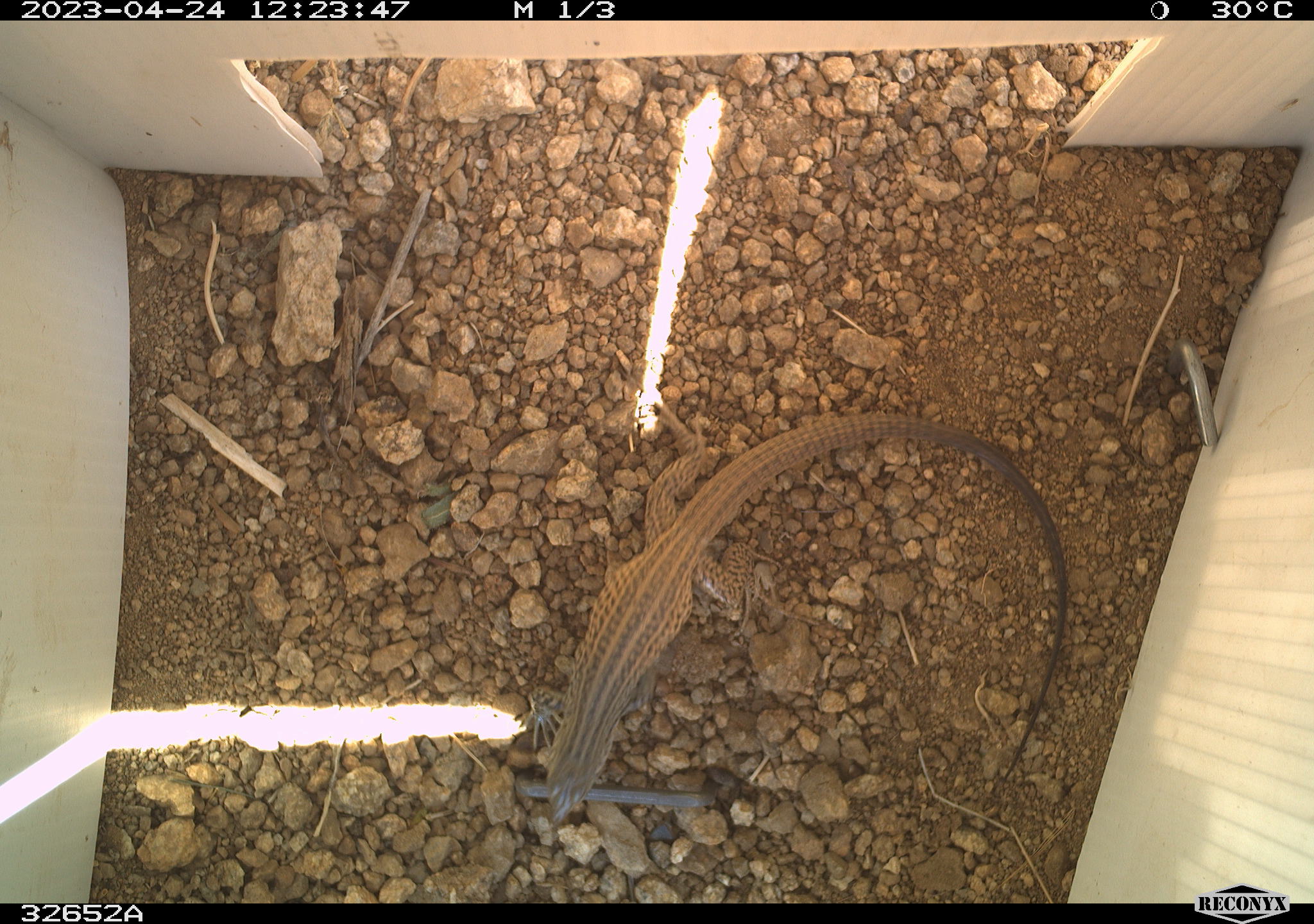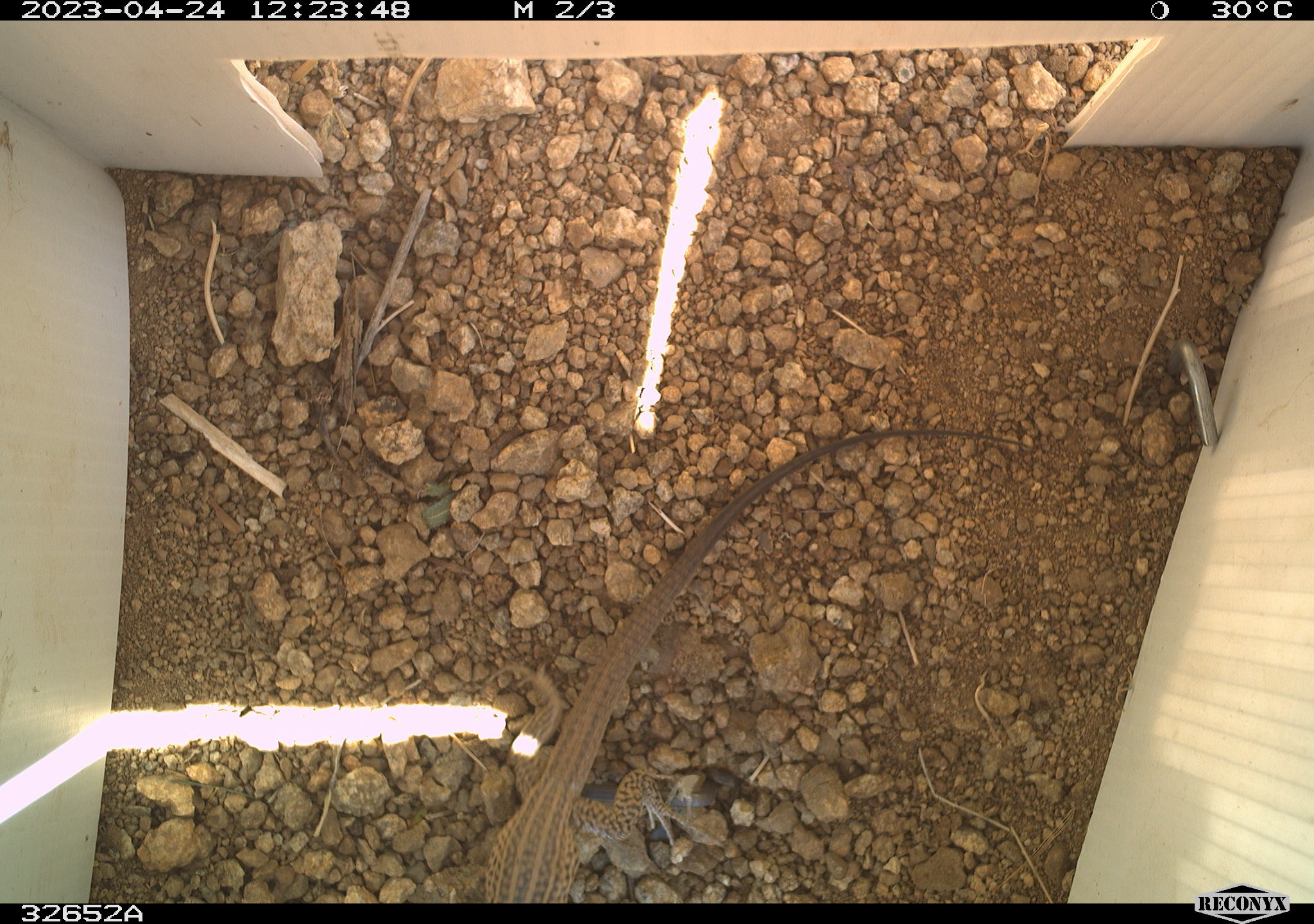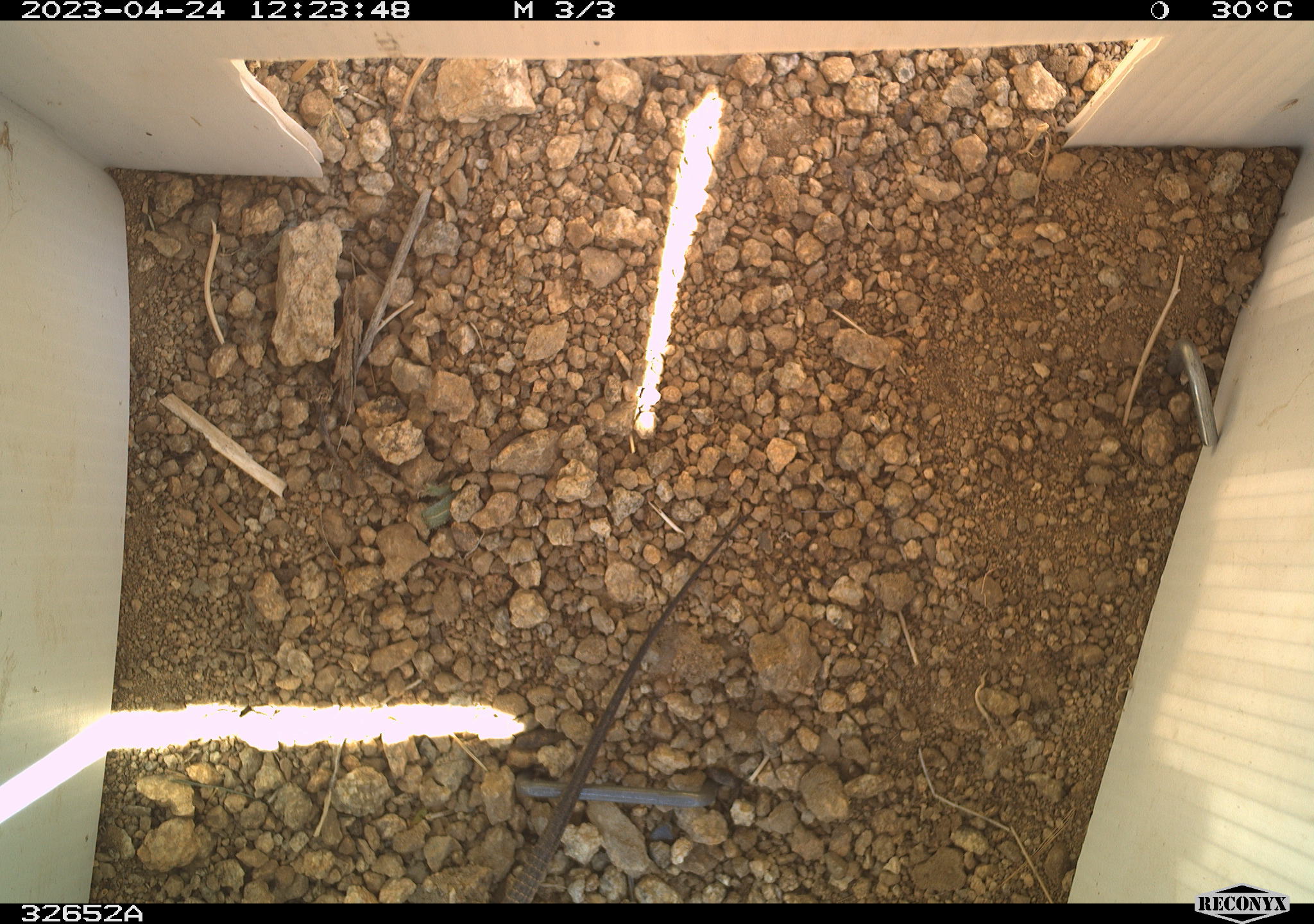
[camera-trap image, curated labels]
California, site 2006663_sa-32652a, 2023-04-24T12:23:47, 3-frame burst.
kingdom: Animalia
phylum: Chordata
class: Reptilia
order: Squamata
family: Teiidae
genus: Aspidoscelis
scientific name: Aspidoscelis tigris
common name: western whiptail